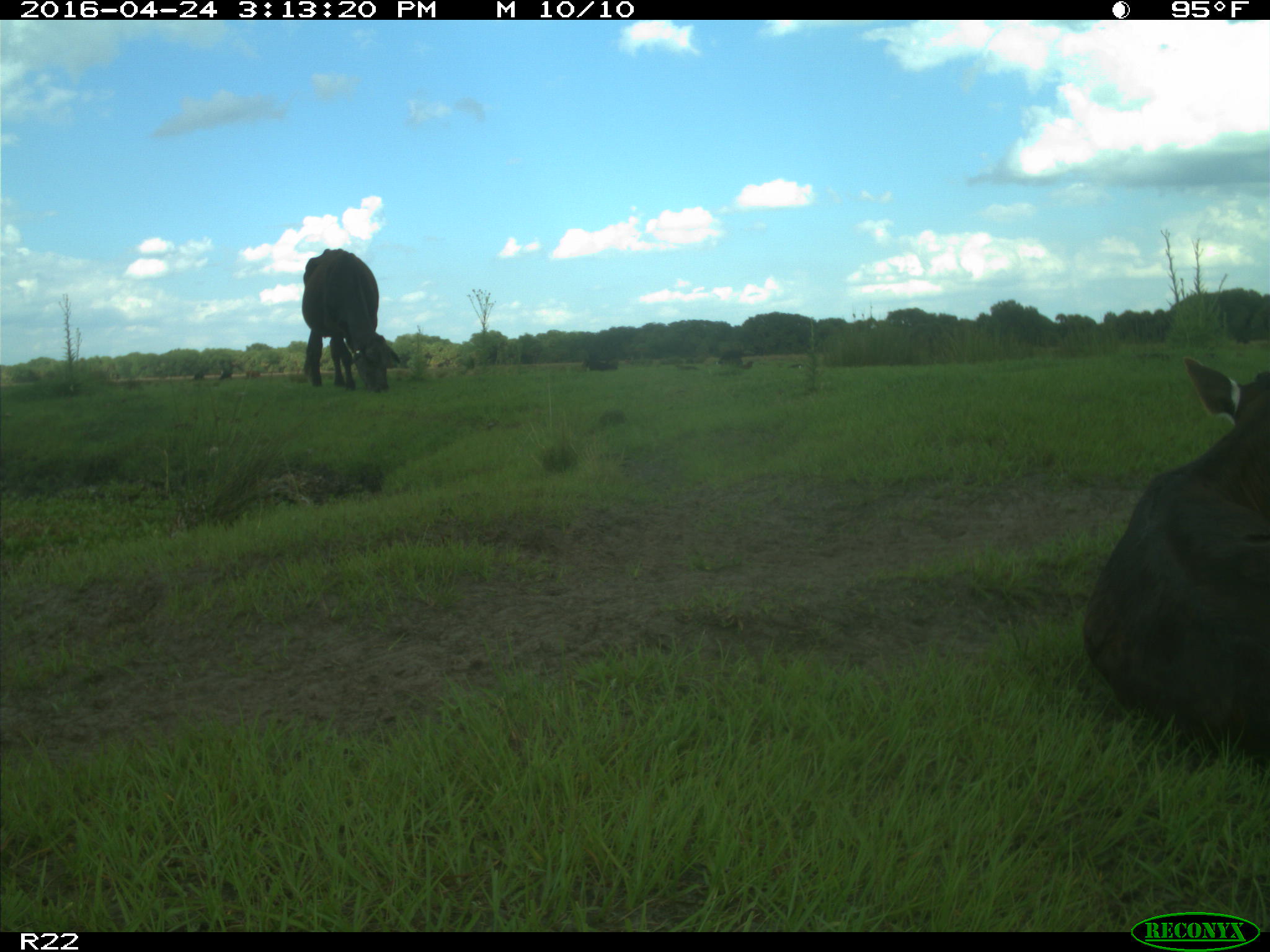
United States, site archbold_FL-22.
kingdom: Animalia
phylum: Chordata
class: Mammalia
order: Artiodactyla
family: Bovidae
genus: Bos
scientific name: Bos taurus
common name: domestic cow